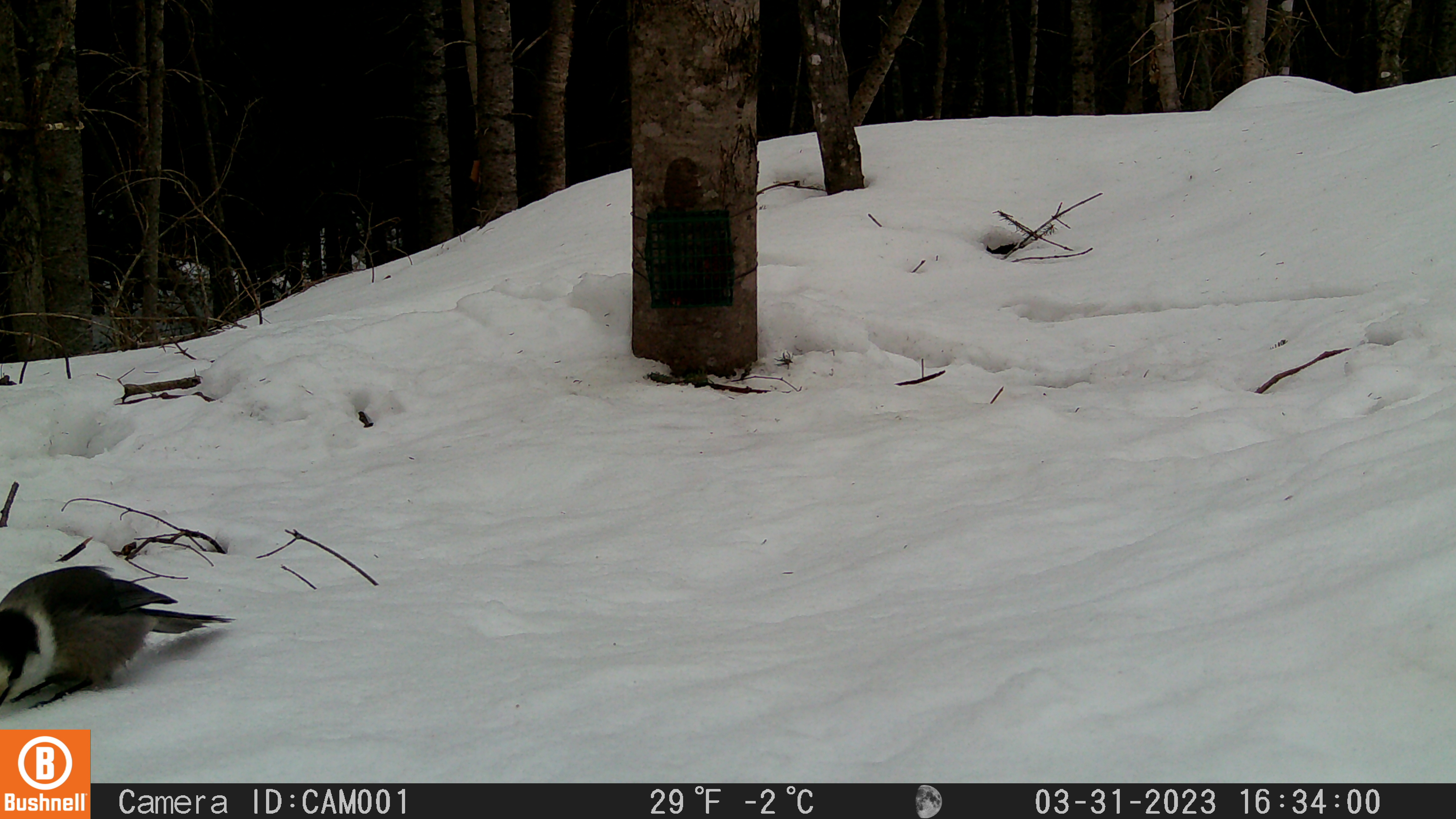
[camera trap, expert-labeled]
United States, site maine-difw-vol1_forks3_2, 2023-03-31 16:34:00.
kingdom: Animalia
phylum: Chordata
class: Aves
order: Passeriformes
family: Corvidae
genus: Perisoreus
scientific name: Perisoreus canadensis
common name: canada jay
Canada jay (Perisoreus canadensis).